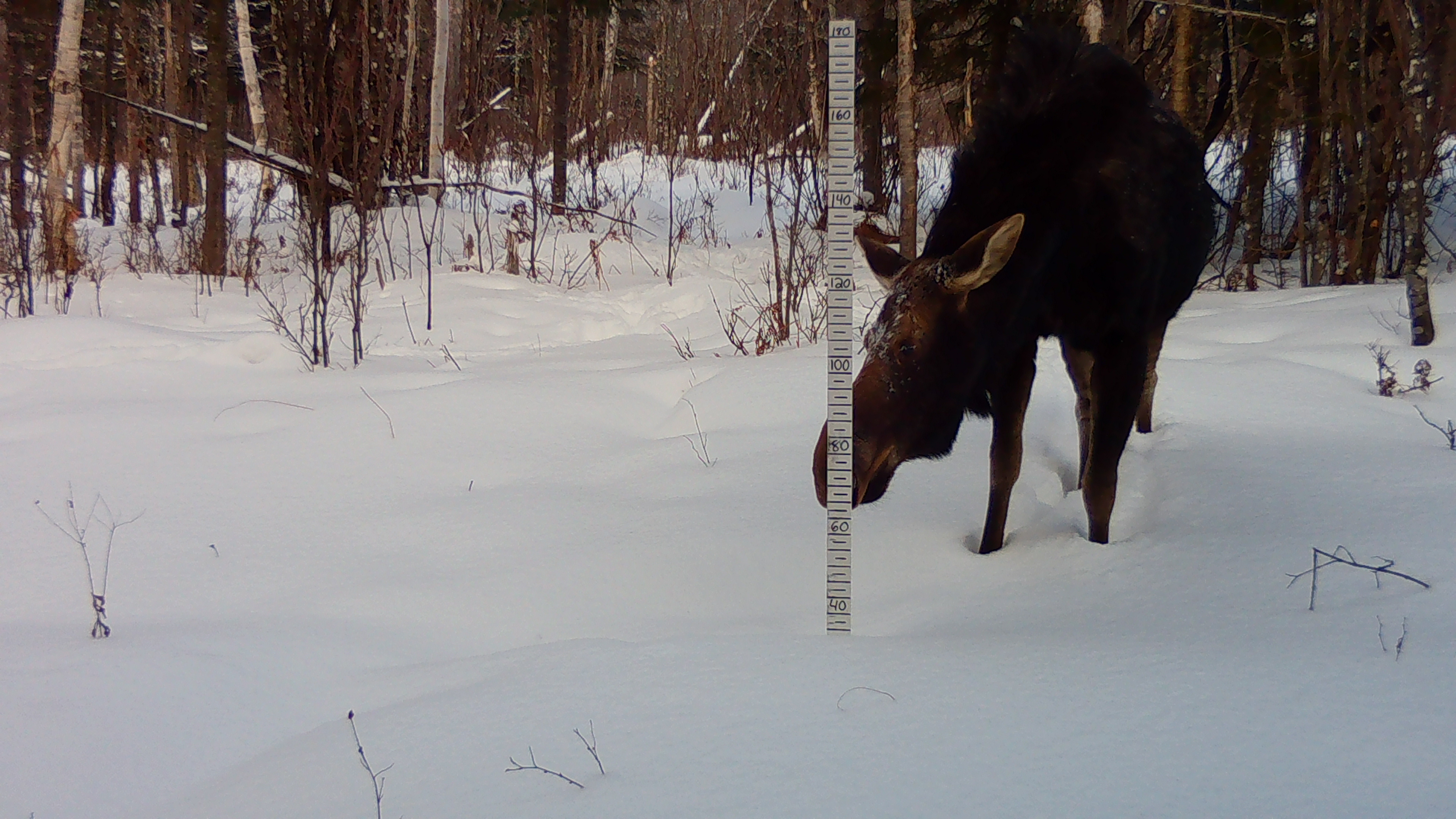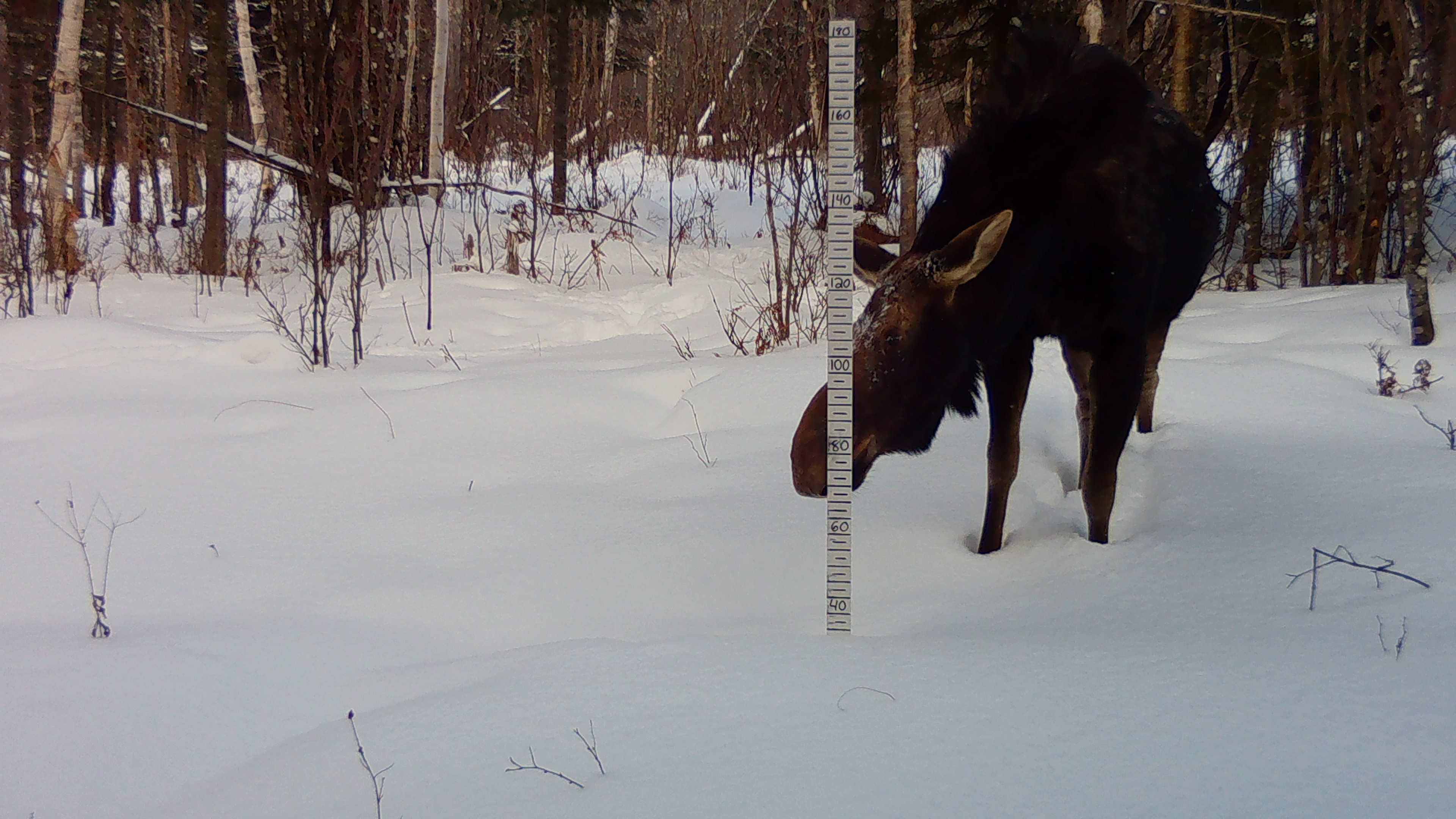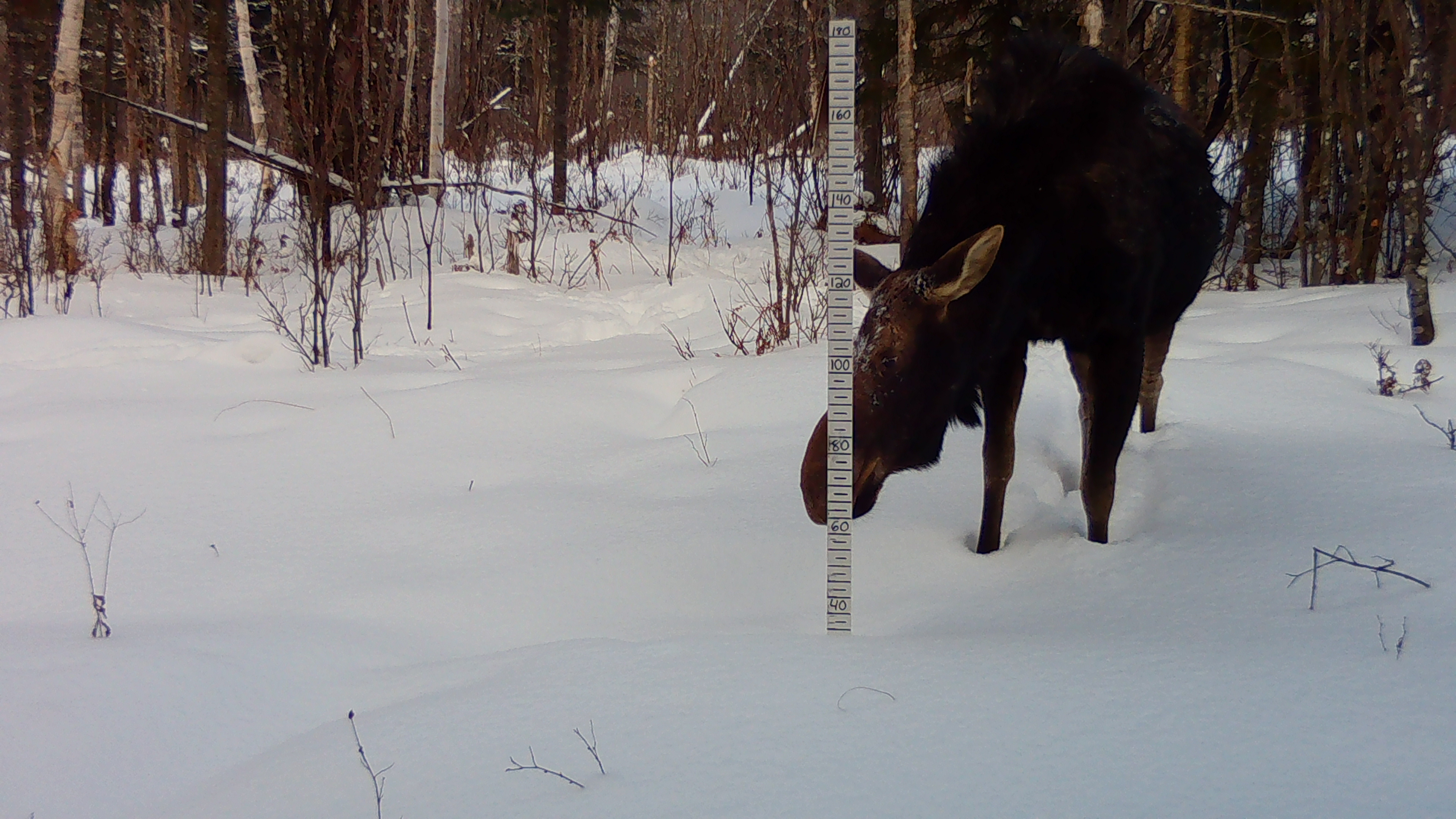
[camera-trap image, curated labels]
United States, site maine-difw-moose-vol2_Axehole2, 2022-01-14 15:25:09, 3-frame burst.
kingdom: Animalia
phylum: Chordata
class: Mammalia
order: Artiodactyla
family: Cervidae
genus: Alces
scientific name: Alces alces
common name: moose